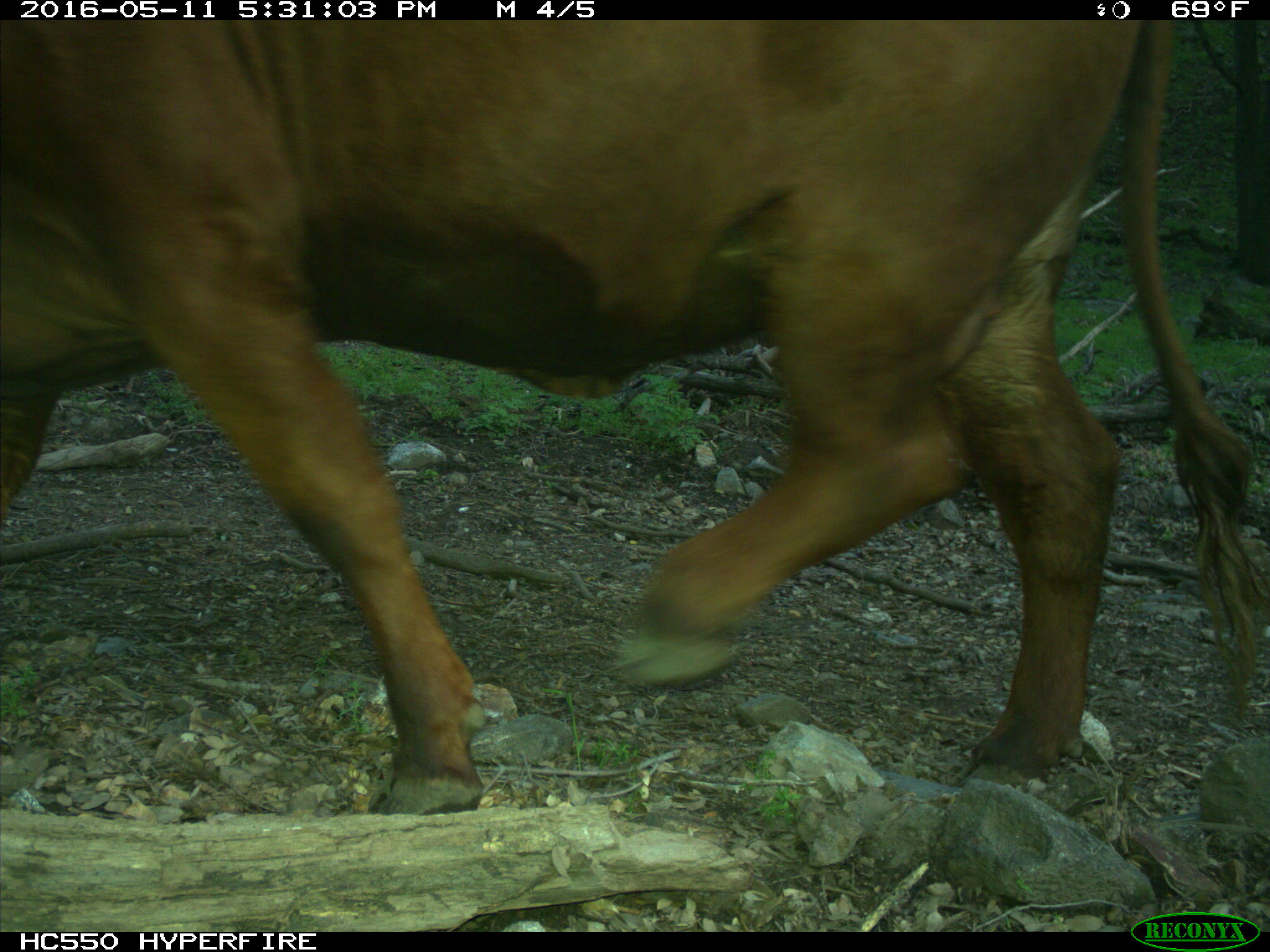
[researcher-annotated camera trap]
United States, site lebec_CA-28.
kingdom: Animalia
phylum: Chordata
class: Mammalia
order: Artiodactyla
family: Bovidae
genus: Bos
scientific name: Bos taurus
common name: domestic cow